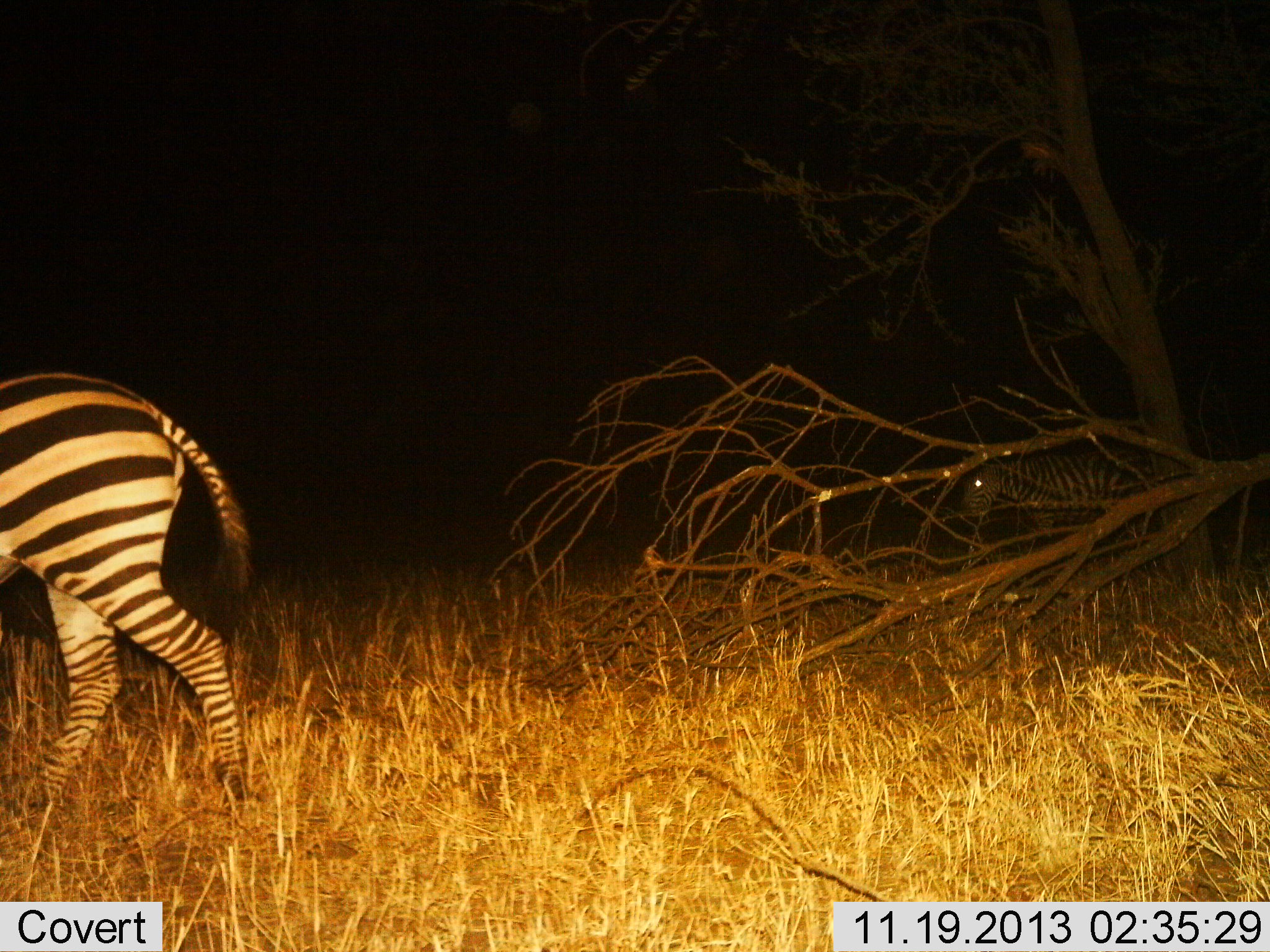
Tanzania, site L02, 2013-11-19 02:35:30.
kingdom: Animalia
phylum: Chordata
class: Mammalia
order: Perissodactyla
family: Equidae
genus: Equus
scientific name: Equus quagga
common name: plains zebra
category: zebra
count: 2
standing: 20%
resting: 0%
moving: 70%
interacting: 0%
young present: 0%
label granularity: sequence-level